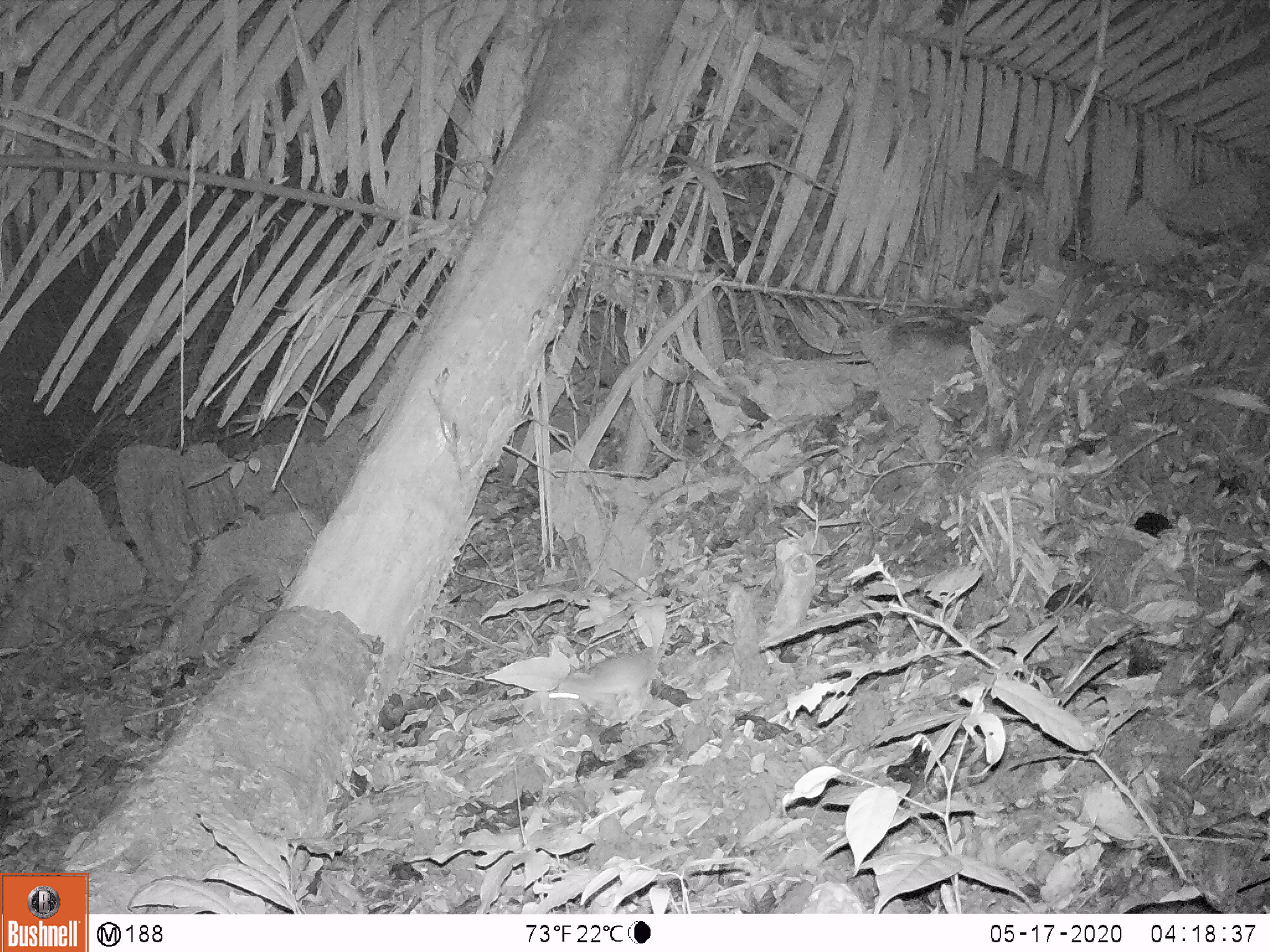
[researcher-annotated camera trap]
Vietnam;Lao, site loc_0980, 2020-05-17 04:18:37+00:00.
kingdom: Animalia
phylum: Chordata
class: Mammalia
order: Rodentia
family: Muridae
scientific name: Muridae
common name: old-world mice and rats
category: unidentified murid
Unidentified murid (old-world mice and rats) (Muridae). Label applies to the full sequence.